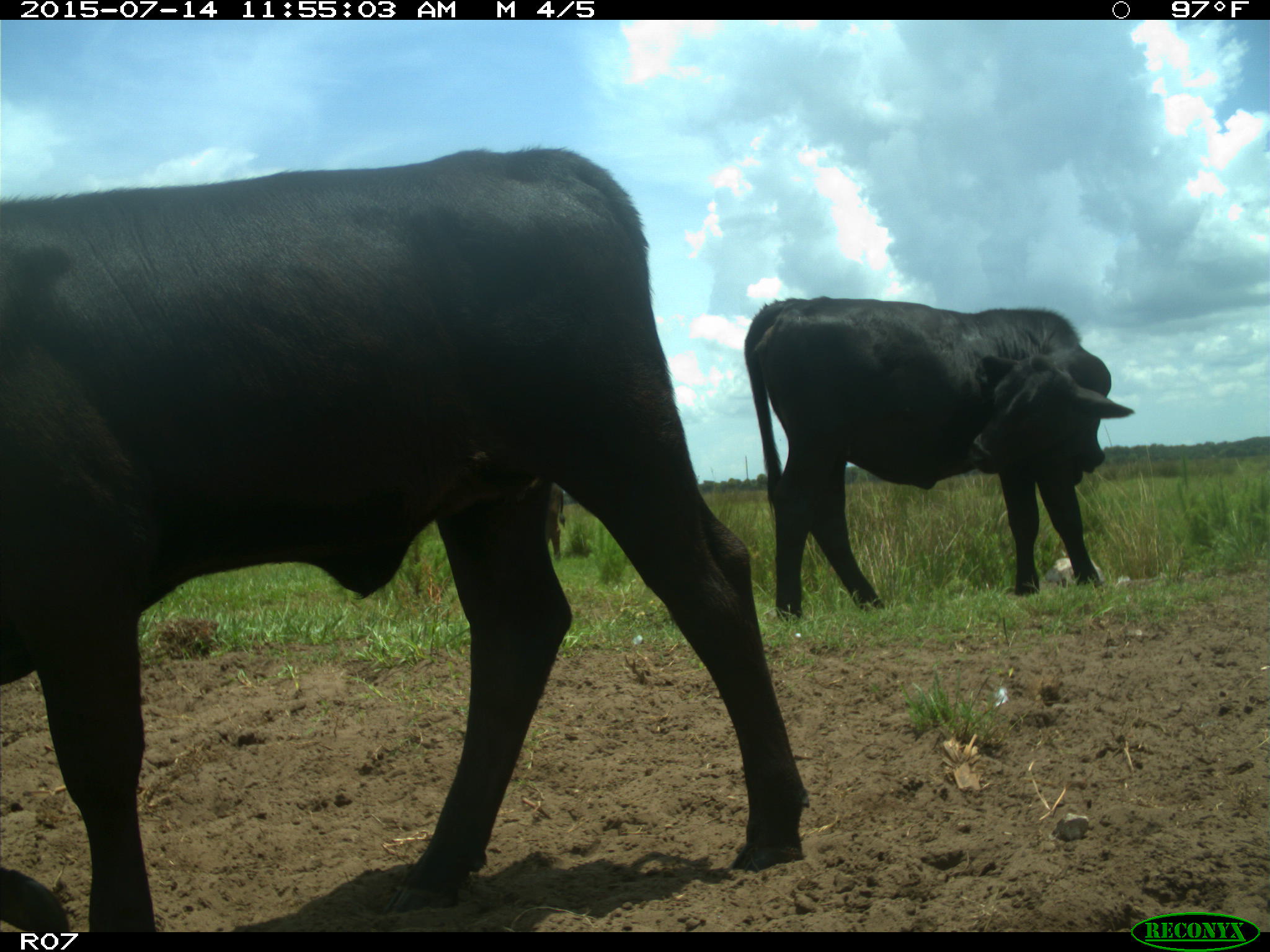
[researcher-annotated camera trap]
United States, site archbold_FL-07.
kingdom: Animalia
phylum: Chordata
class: Mammalia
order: Artiodactyla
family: Bovidae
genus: Bos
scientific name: Bos taurus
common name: domestic cow